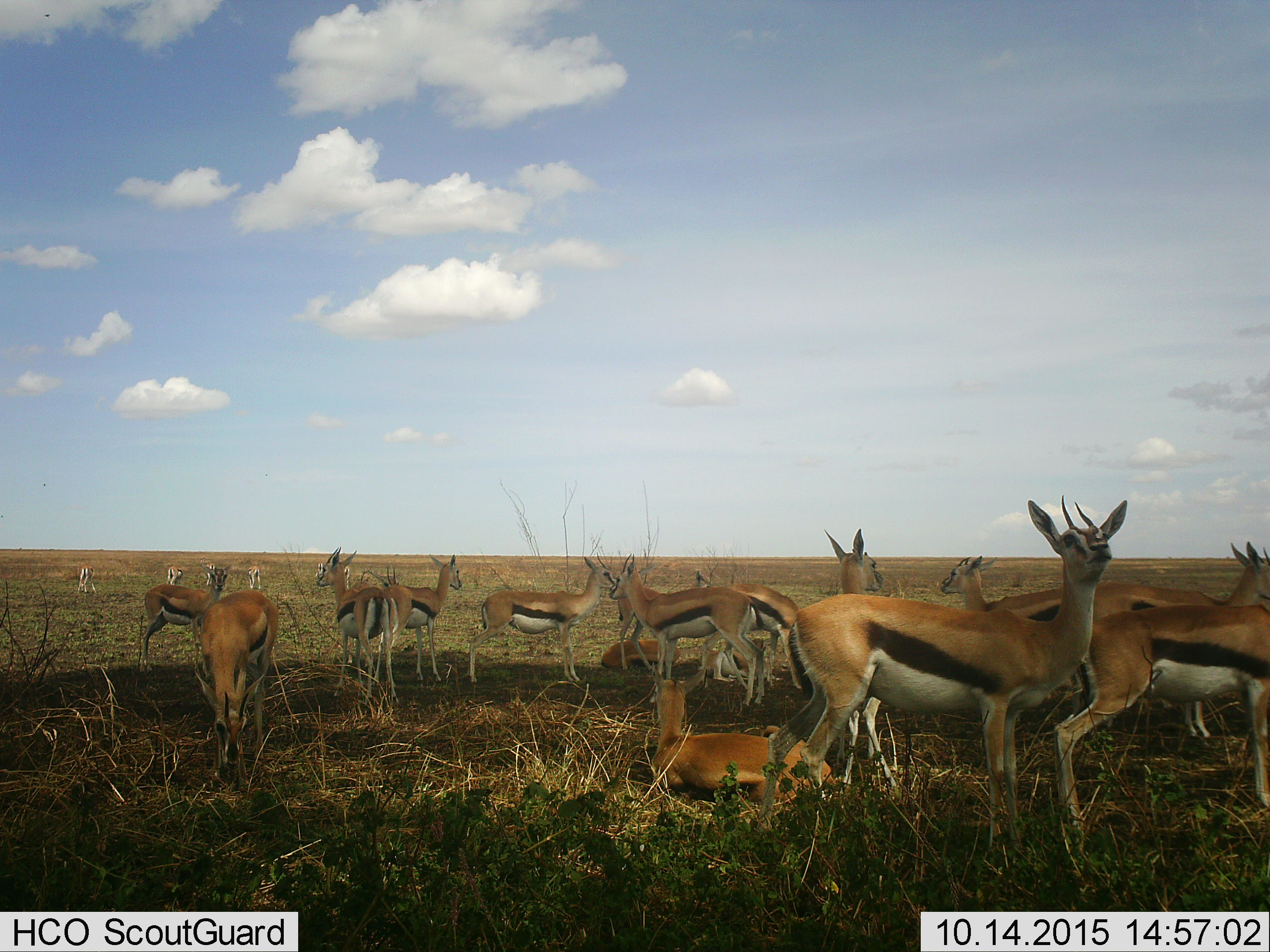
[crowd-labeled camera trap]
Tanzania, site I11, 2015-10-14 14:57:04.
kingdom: Animalia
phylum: Chordata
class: Mammalia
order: Artiodactyla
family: Bovidae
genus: Eudorcas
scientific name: Eudorcas thomsonii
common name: thomson's gazelle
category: gazellethomsons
Gazellethomsons (thomson's gazelle) (Eudorcas thomsonii), count 11-50. Behavior (volunteer vote fractions): standing 89%, resting 67%, moving 22%, interacting 11%. Young present (vote fraction): 44%. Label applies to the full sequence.